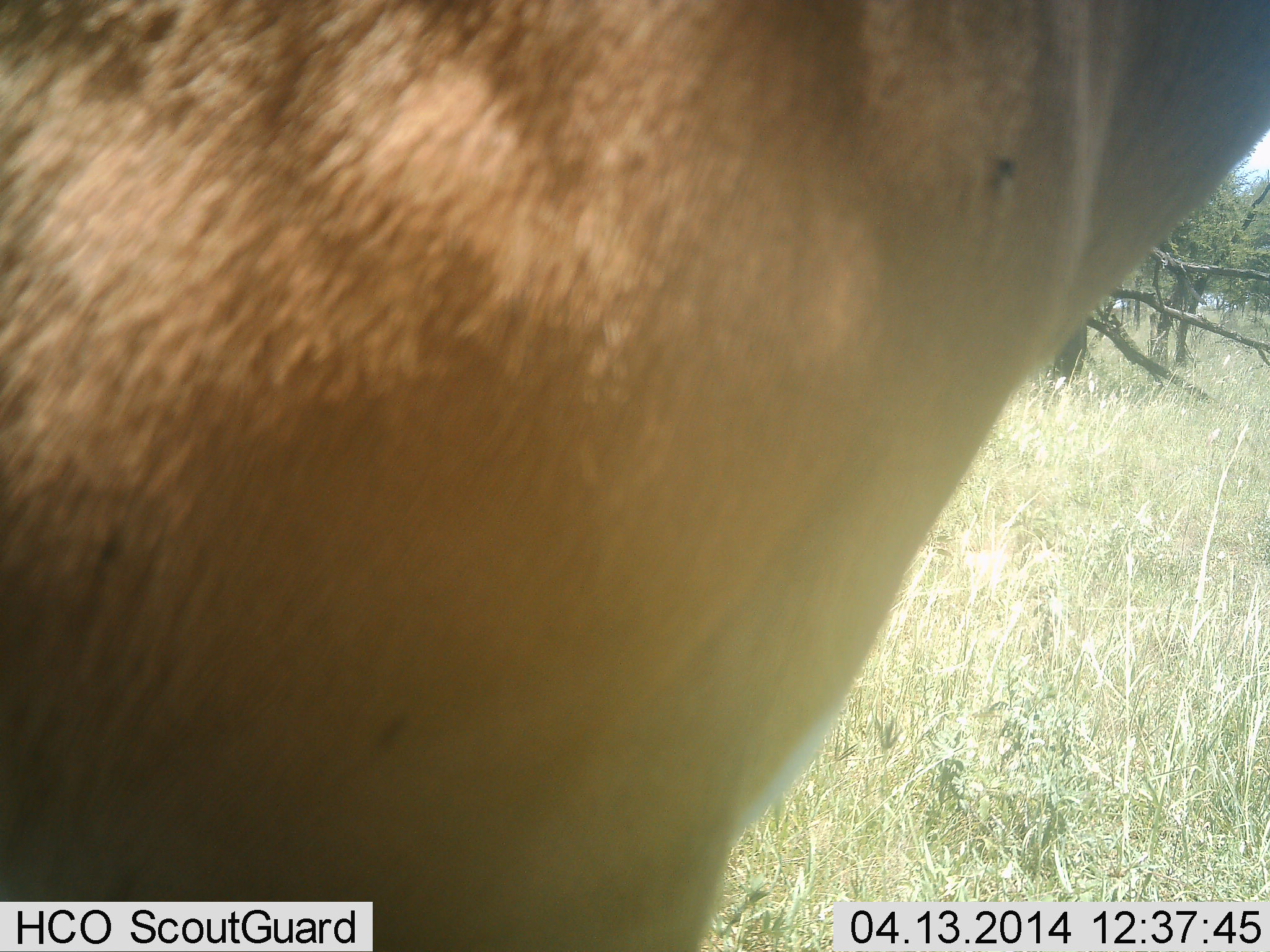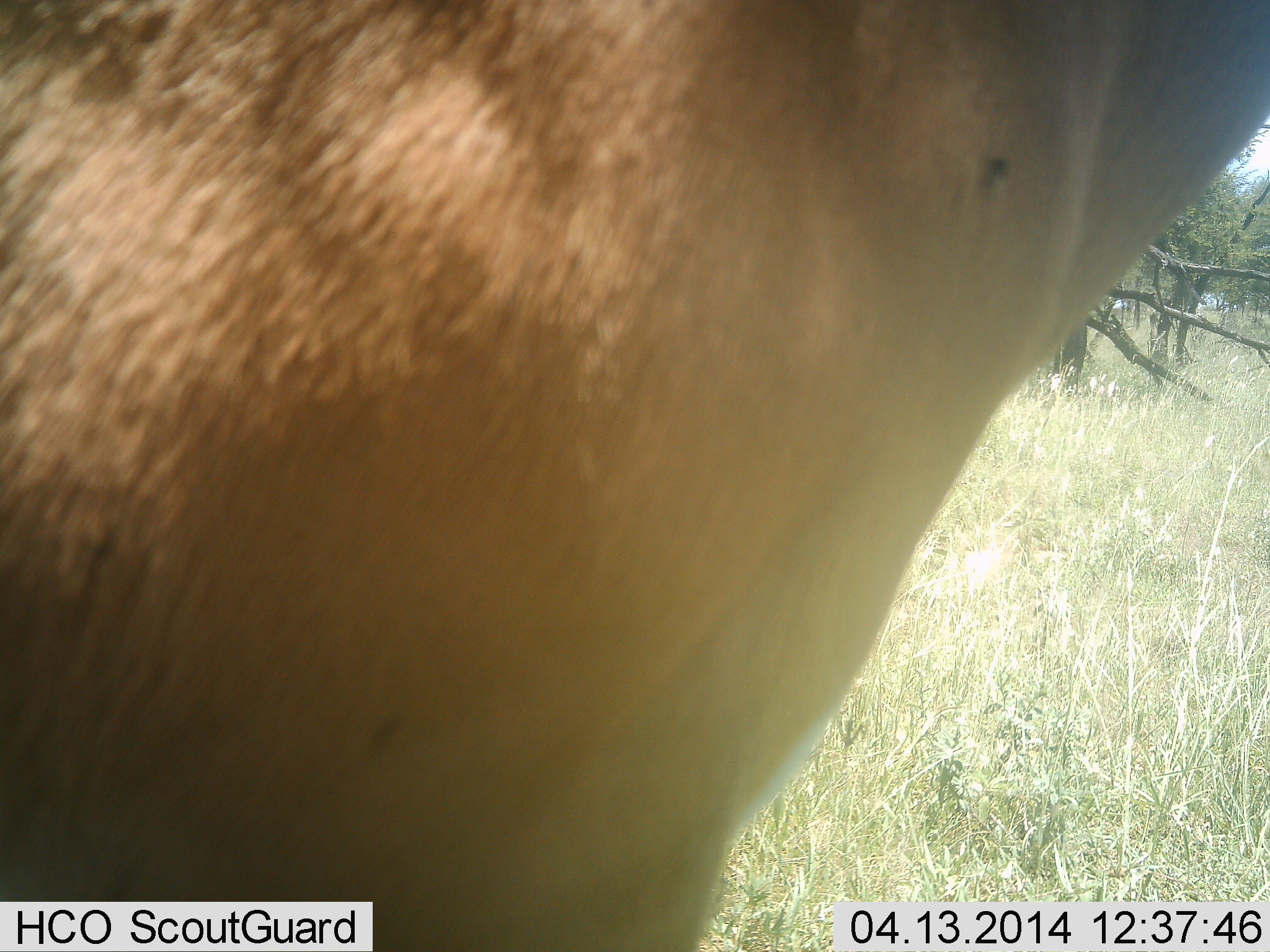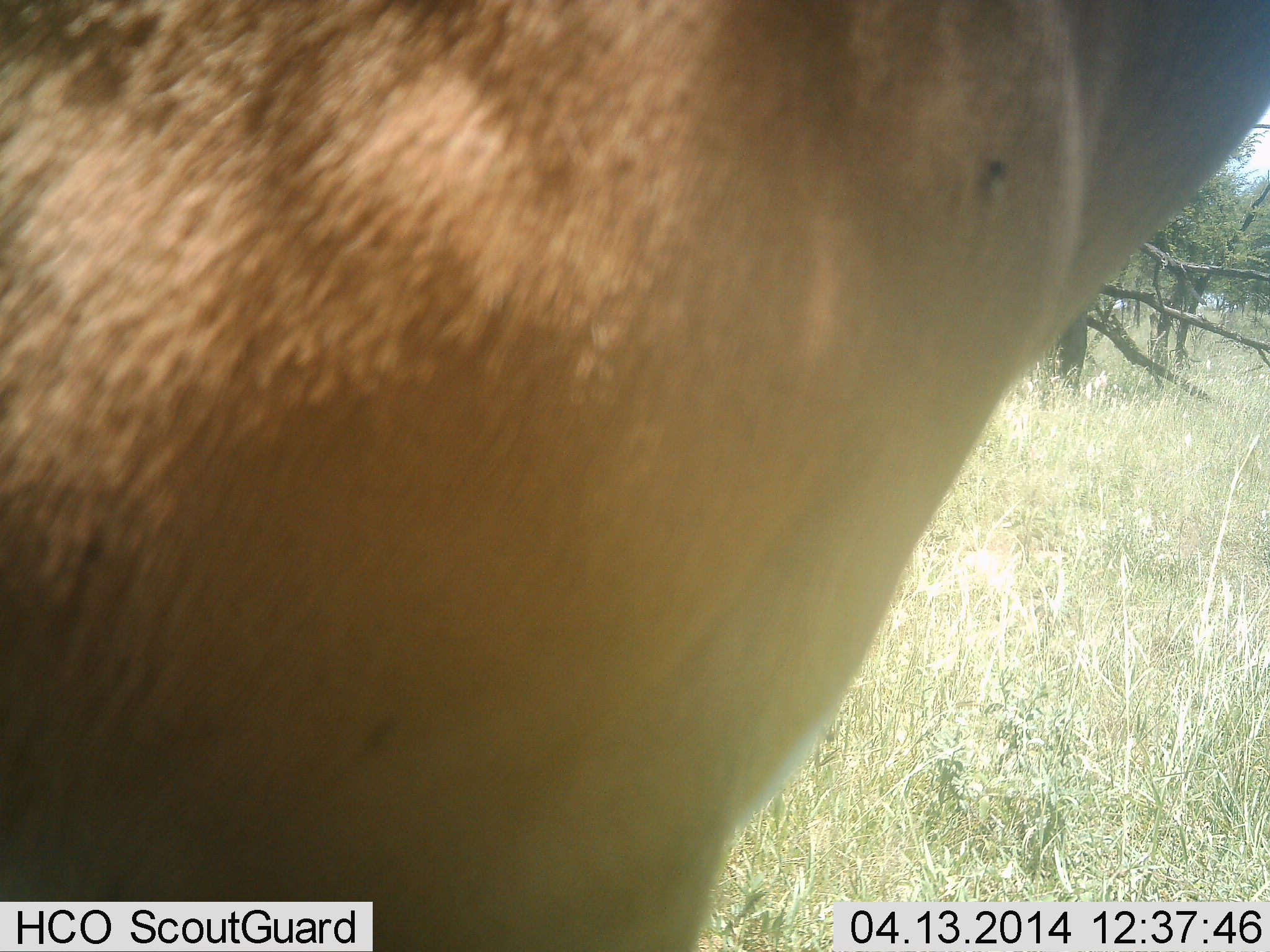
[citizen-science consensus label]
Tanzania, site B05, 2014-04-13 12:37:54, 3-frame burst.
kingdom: Animalia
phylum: Chordata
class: Mammalia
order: Artiodactyla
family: Bovidae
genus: Alcelaphus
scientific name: Alcelaphus buselaphus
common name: hartebeest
Hartebeest (Alcelaphus buselaphus), count 1. Behavior (volunteer vote fractions): standing 100%, resting 0%, moving 0%, interacting 0%. Young present (vote fraction): 0%. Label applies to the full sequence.